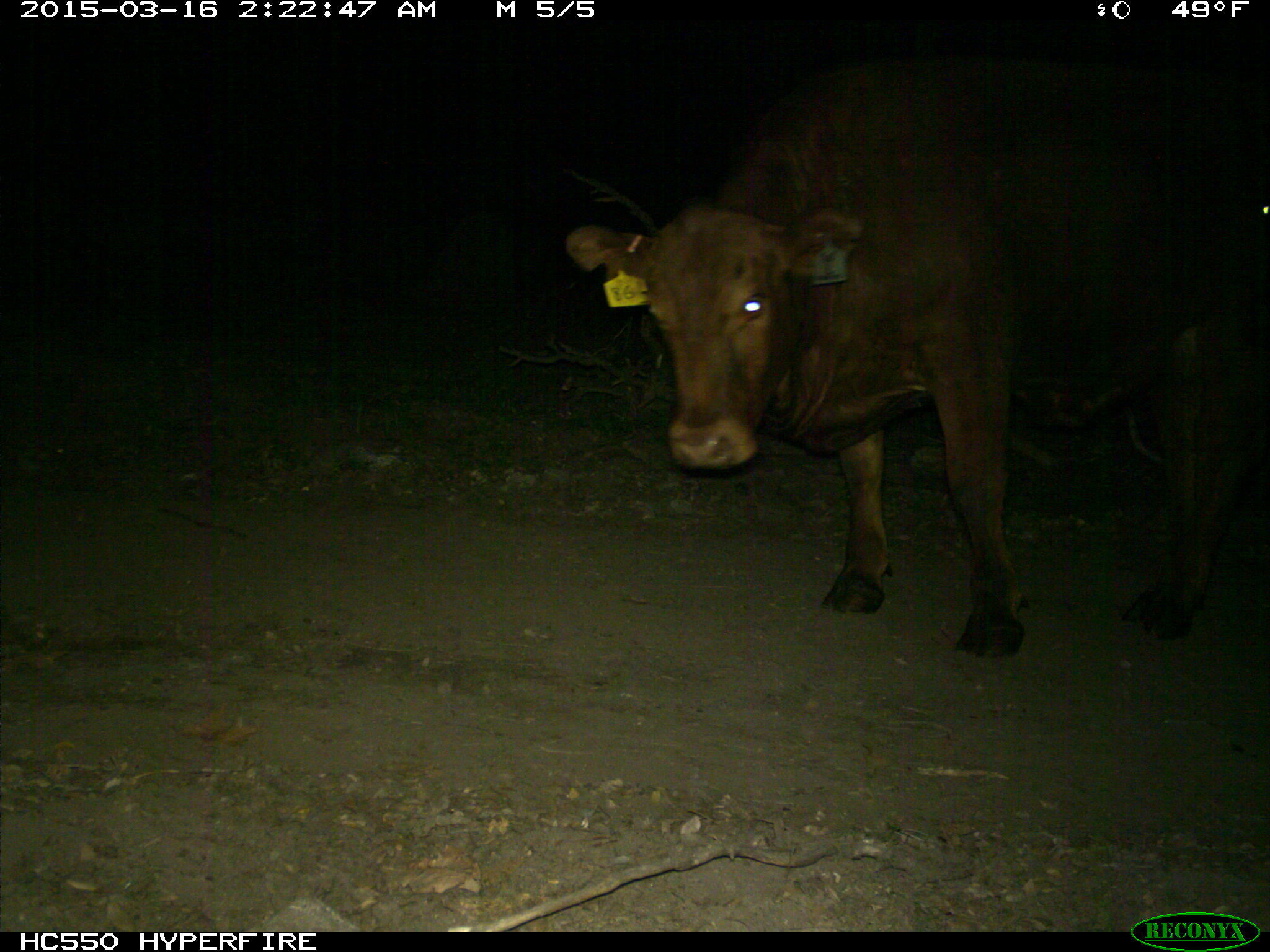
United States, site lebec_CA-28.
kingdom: Animalia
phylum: Chordata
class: Mammalia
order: Artiodactyla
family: Bovidae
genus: Bos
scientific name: Bos taurus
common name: domestic cow